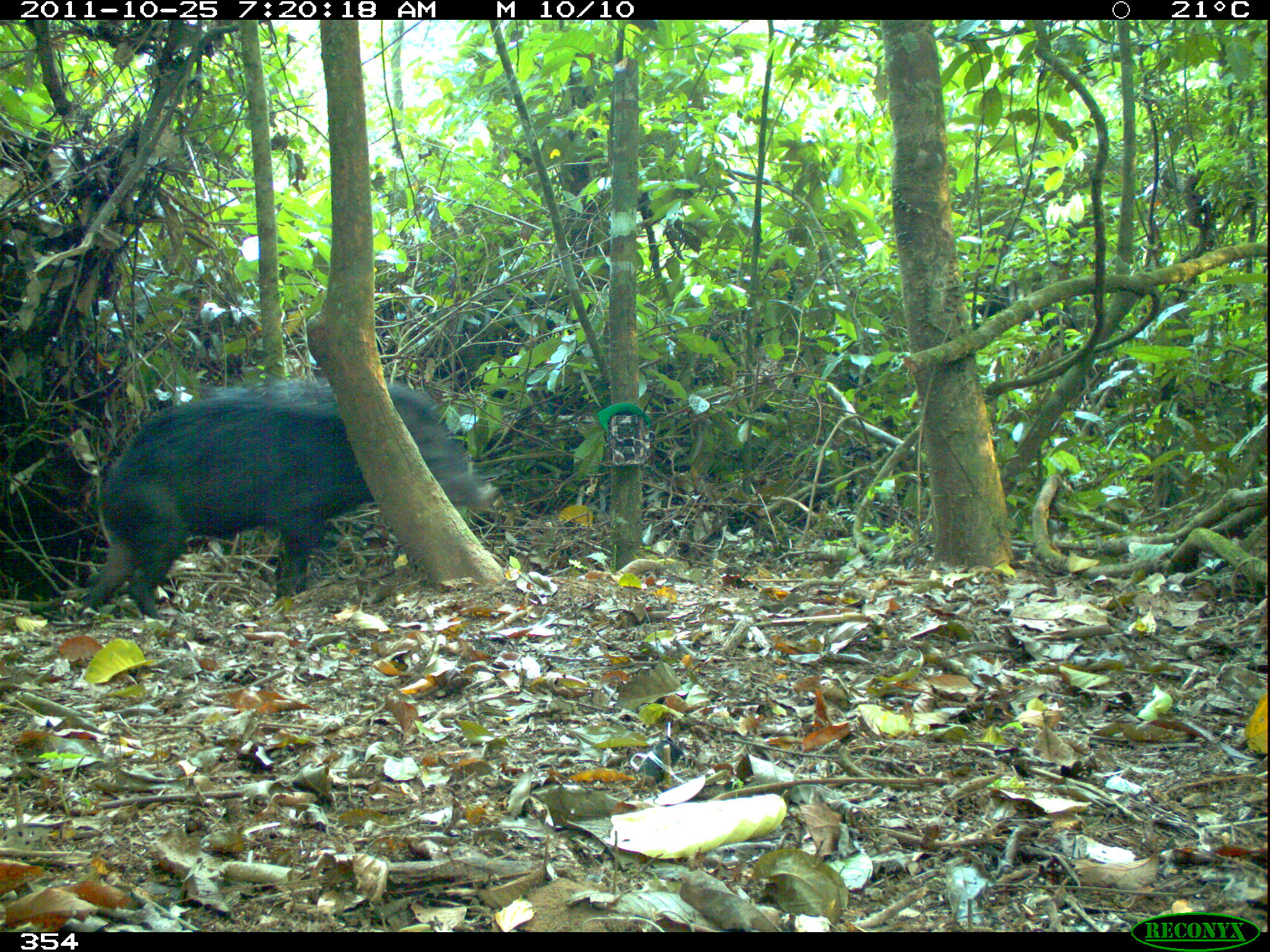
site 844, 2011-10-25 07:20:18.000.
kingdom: Animalia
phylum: Chordata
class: Mammalia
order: Artiodactyla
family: Tayassuidae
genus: Tayassu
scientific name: Tayassu pecari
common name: white-lipped peccary